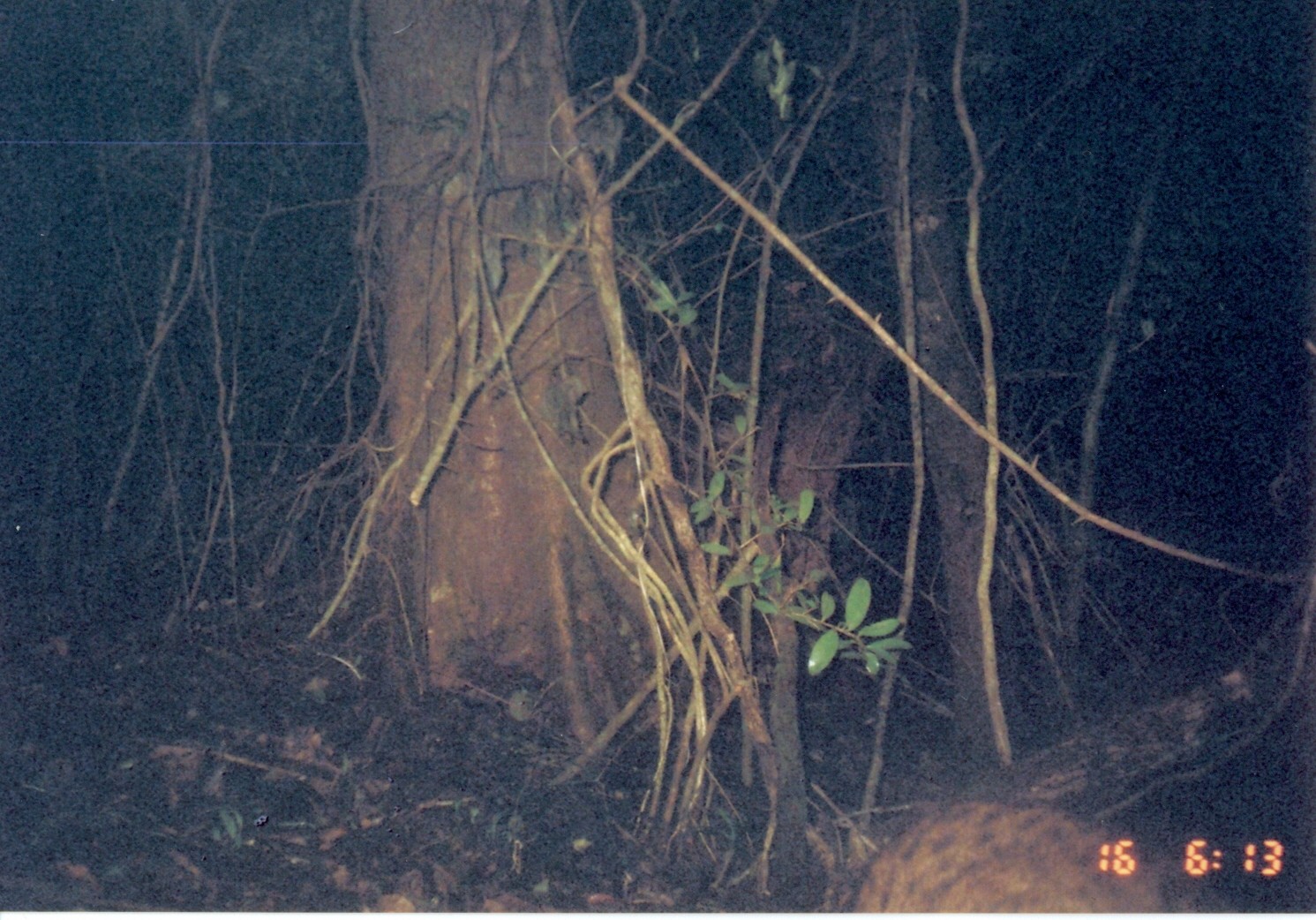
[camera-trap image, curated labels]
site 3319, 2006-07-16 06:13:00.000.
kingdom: Animalia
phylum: Chordata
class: Mammalia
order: Carnivora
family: Nandiniidae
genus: Nandinia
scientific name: Nandinia binotata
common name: african palm-civet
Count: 1.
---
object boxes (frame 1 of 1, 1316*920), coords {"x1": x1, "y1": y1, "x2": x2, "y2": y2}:
nandinia binotata: {"x1": 843, "y1": 797, "x2": 1243, "y2": 914}